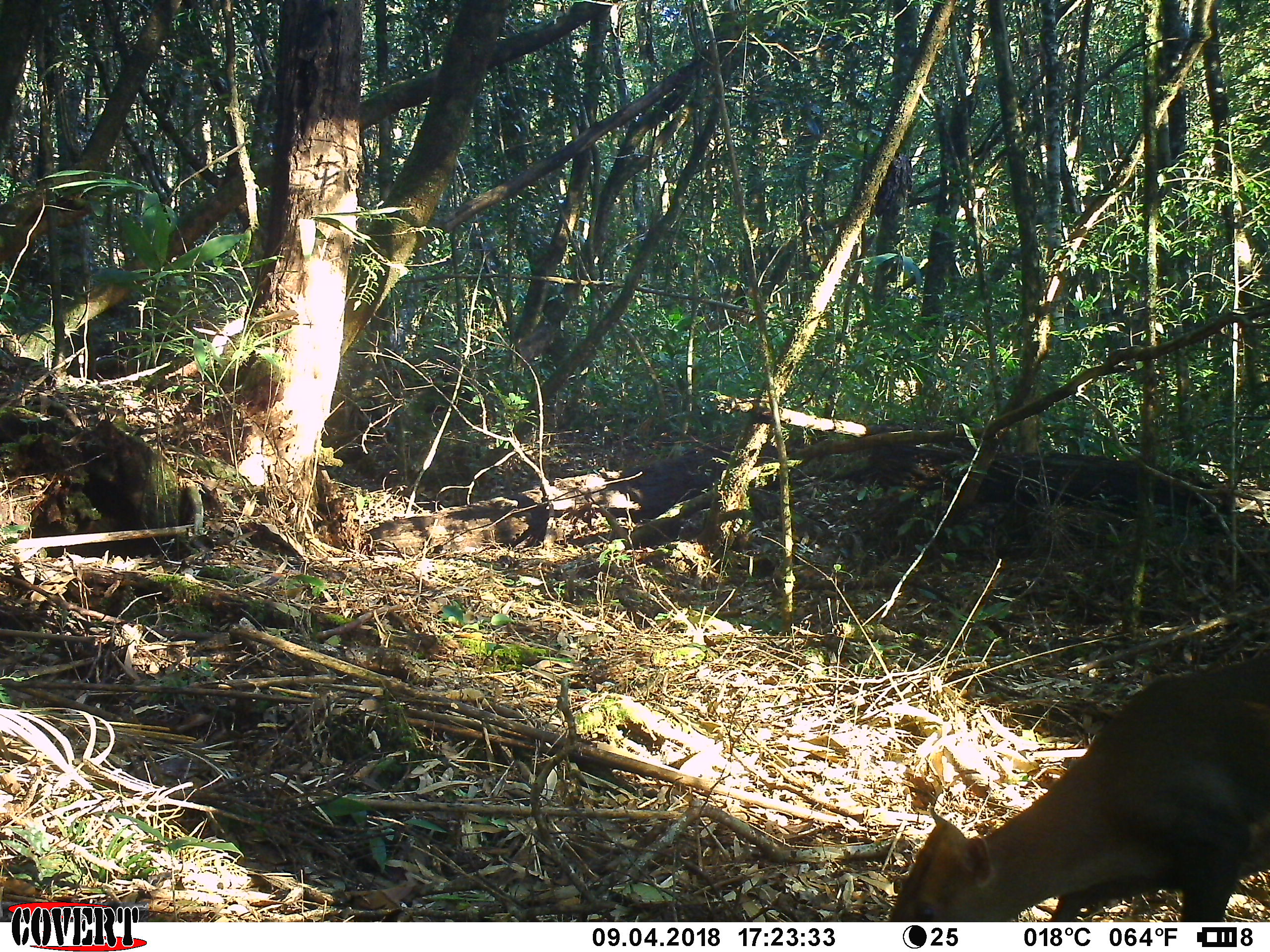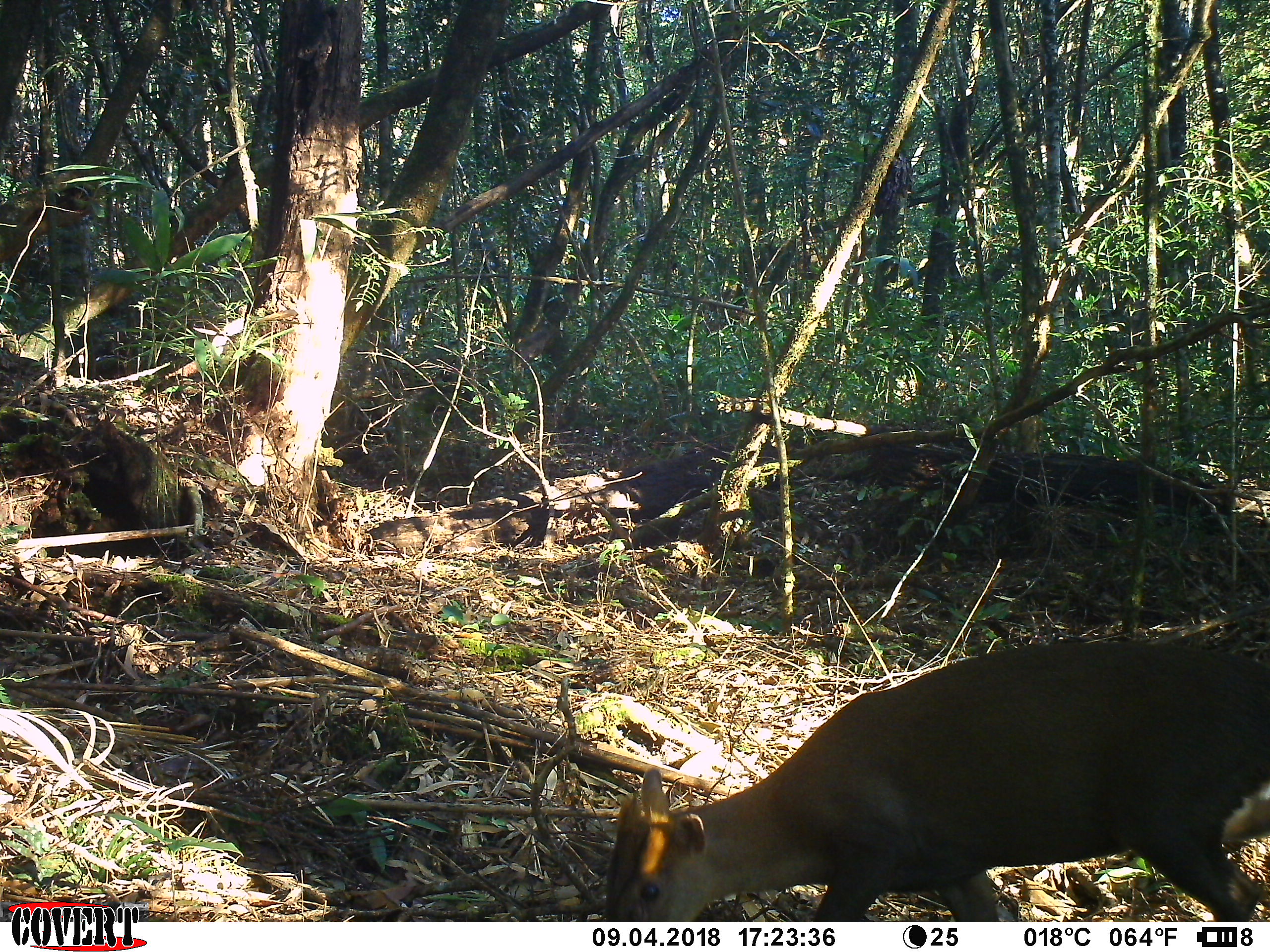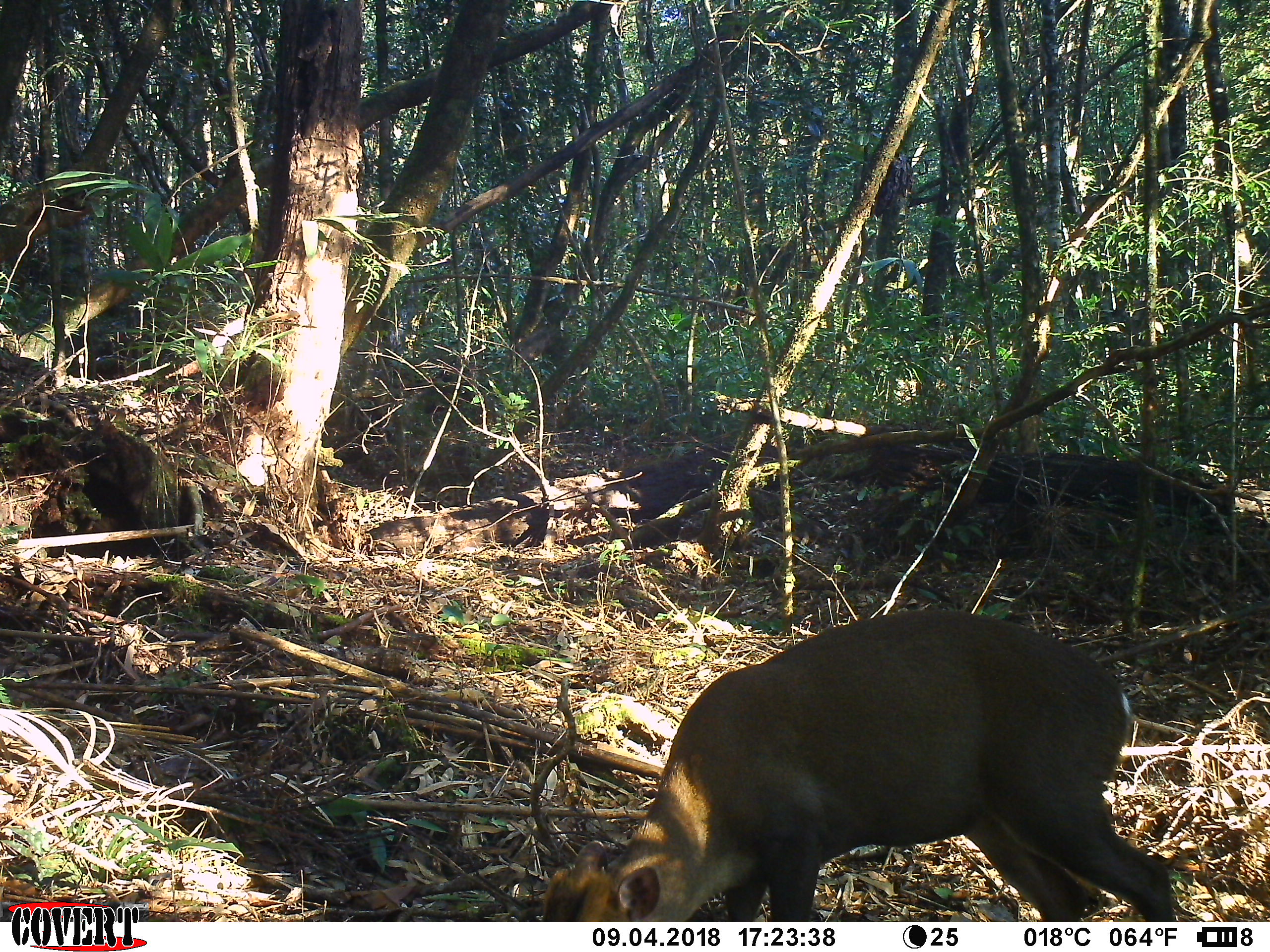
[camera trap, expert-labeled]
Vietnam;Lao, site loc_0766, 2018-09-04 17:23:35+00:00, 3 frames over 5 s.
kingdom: Animalia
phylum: Chordata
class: Mammalia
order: Artiodactyla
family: Cervidae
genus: Muntiacus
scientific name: Muntiacus rooseveltorum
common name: roosevelt's muntjac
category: roosevelts muntjac group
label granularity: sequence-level